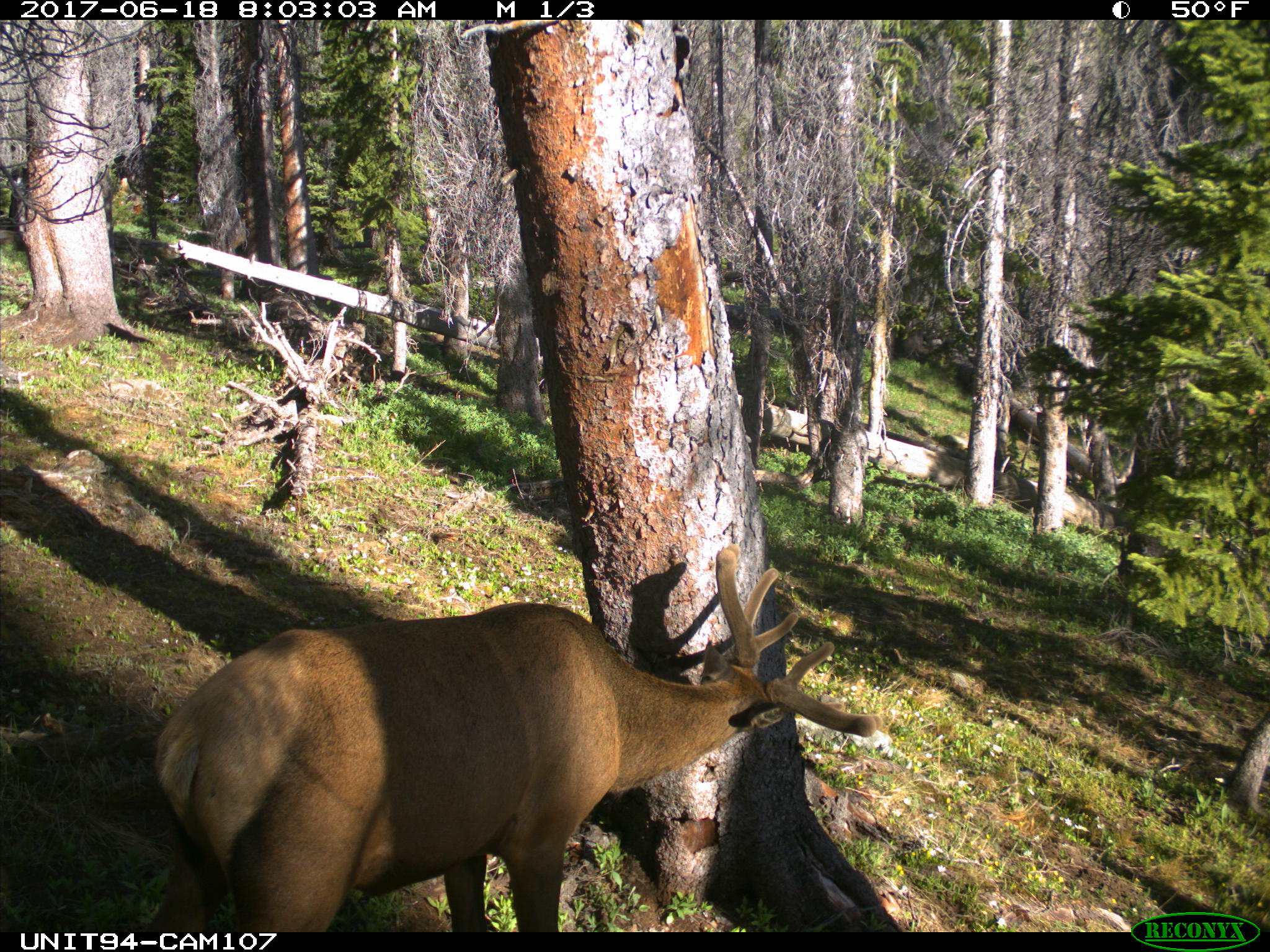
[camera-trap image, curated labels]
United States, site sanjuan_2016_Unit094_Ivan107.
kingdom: Animalia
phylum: Chordata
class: Mammalia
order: Artiodactyla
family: Cervidae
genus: Cervus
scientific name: Cervus elaphus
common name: red deer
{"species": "Cervus elaphus (red deer)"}